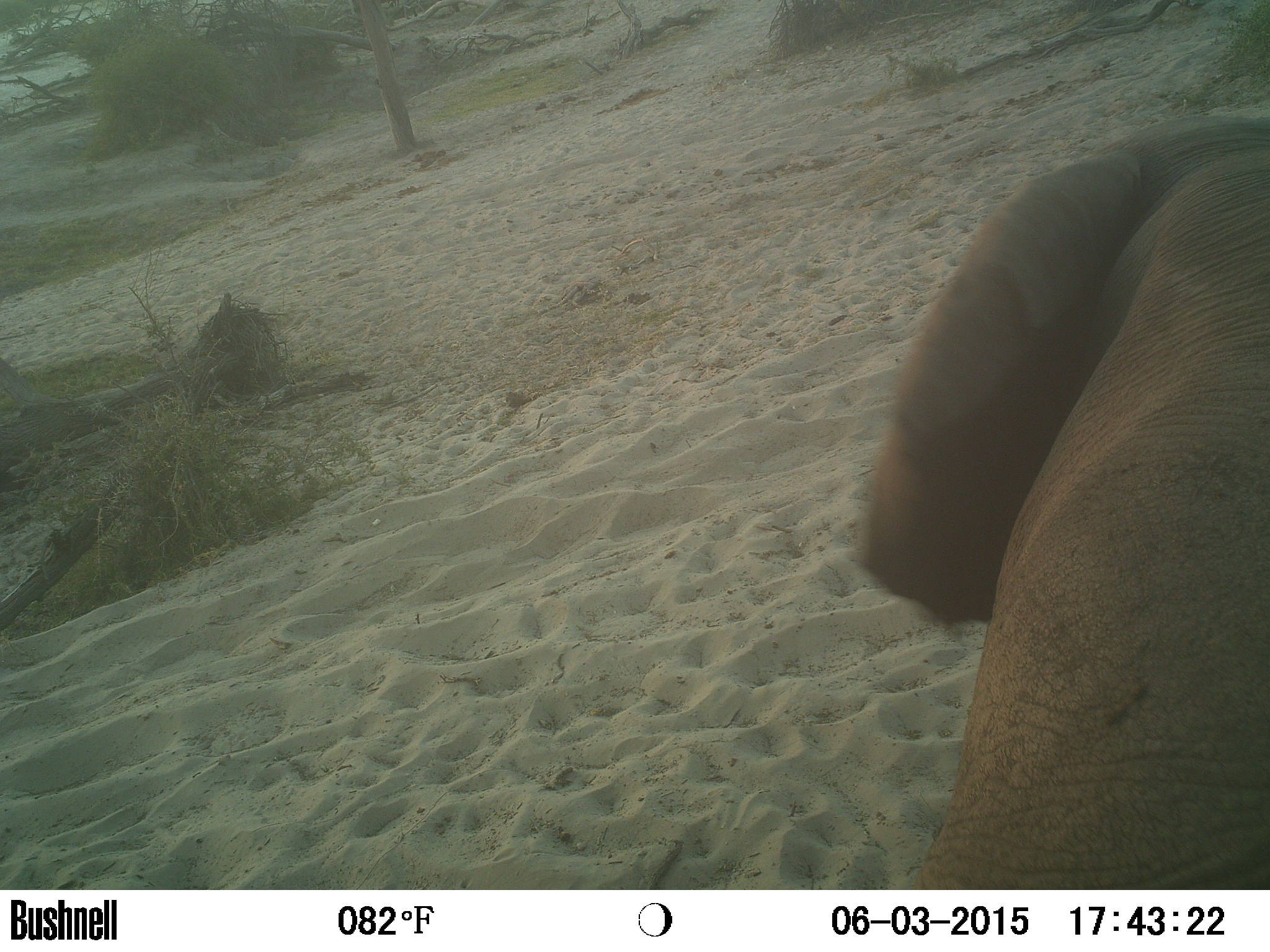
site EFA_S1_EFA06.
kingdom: Animalia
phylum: Chordata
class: Mammalia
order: Proboscidea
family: Elephantidae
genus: Loxodonta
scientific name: Loxodonta africana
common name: african bush elephant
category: elephant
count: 1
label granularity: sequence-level